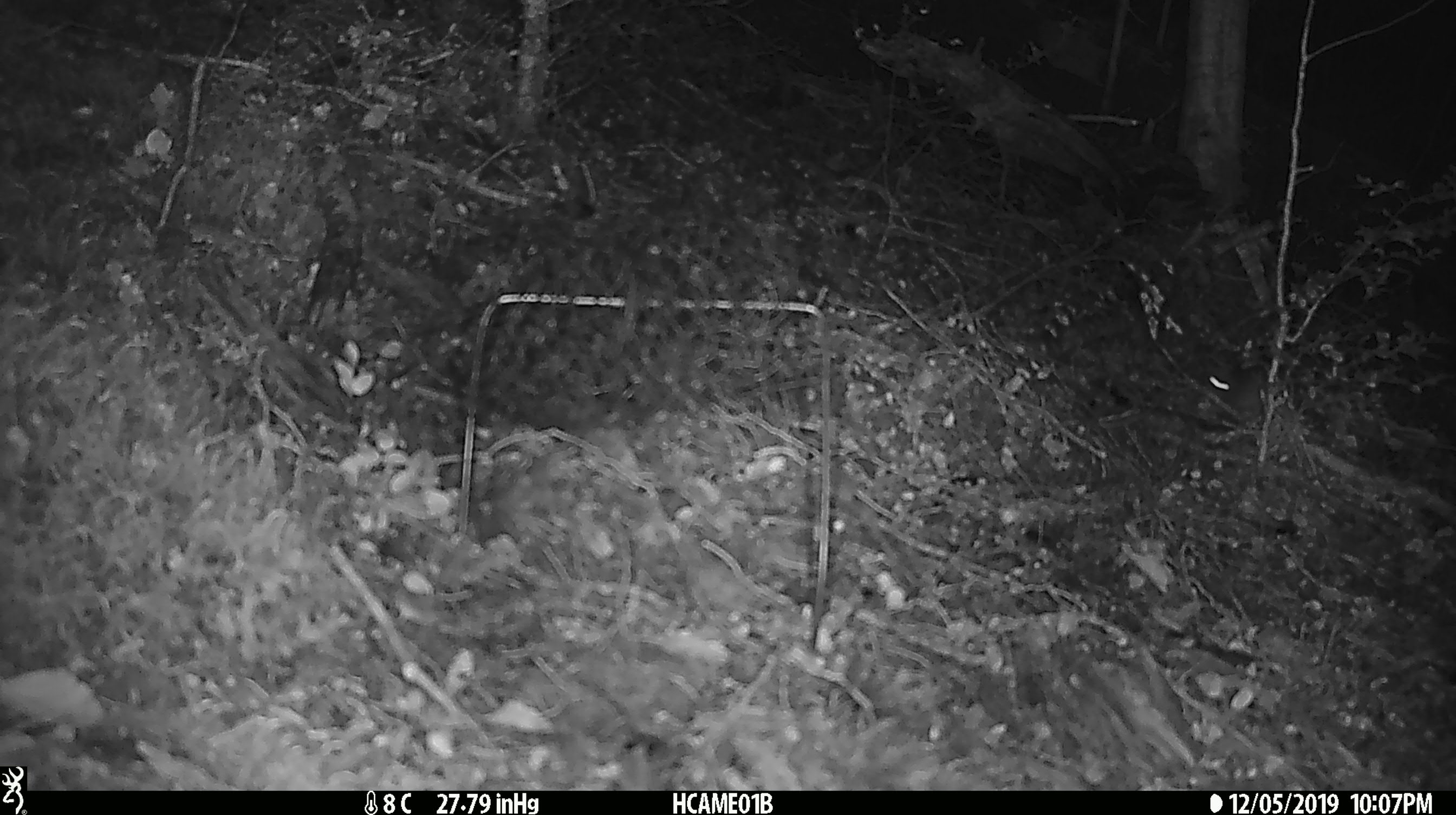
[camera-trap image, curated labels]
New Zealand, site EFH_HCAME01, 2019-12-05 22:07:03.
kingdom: Animalia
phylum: Chordata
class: Mammalia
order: Rodentia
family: Muridae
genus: Mus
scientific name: Mus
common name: mouse